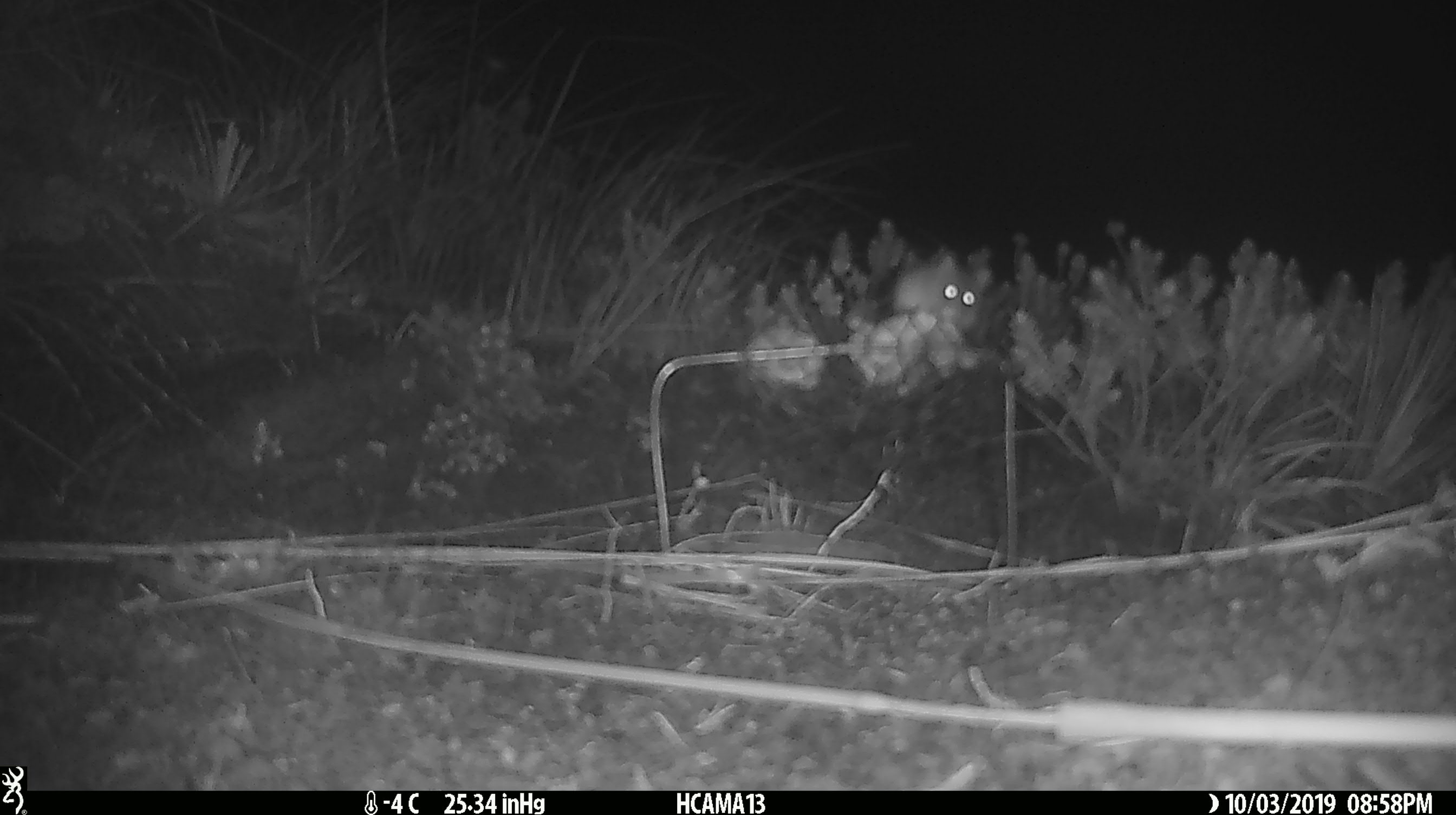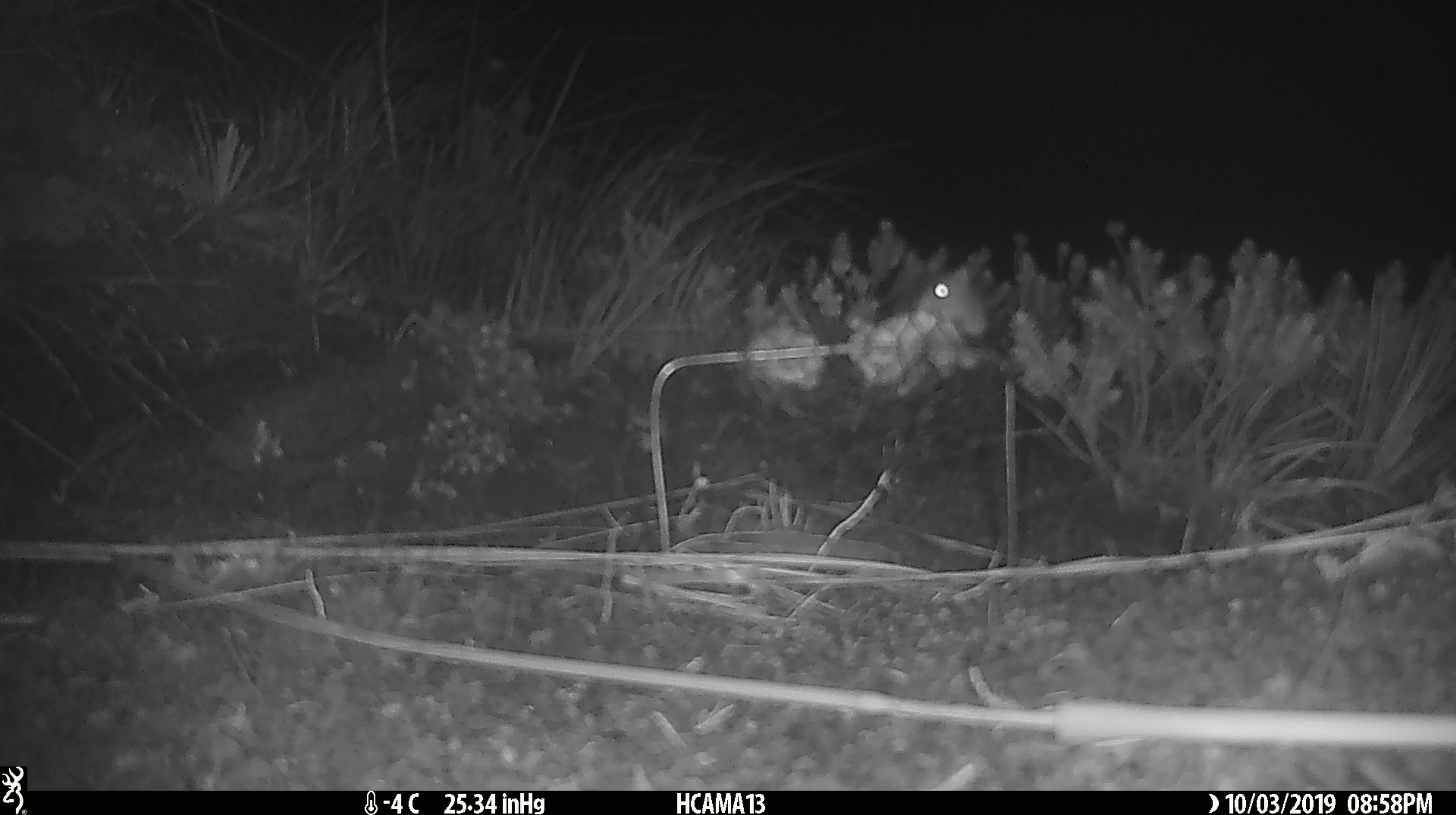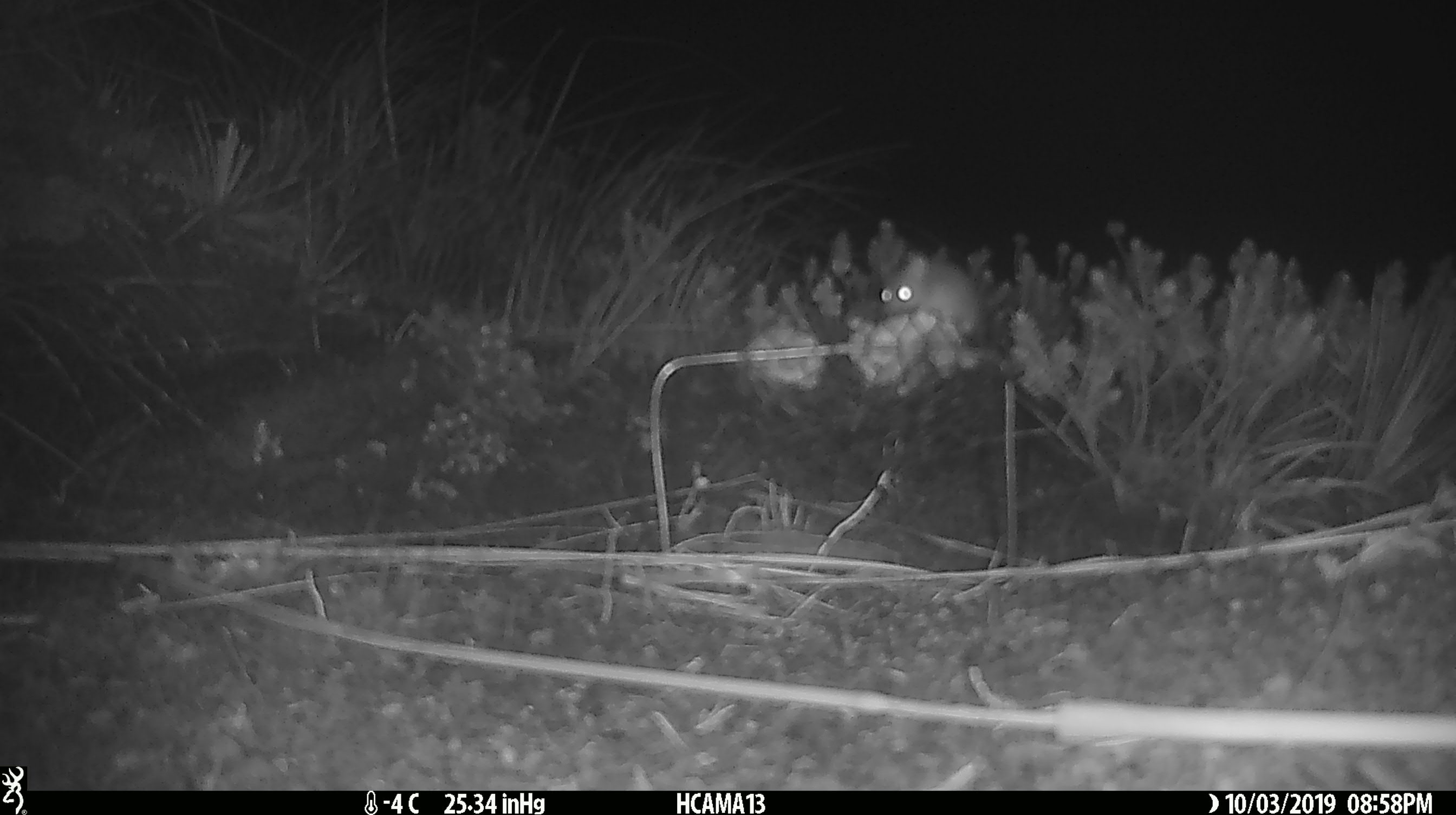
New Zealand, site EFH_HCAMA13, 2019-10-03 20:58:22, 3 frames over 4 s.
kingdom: Animalia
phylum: Chordata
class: Mammalia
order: Rodentia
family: Muridae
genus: Mus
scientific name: Mus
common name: mouse